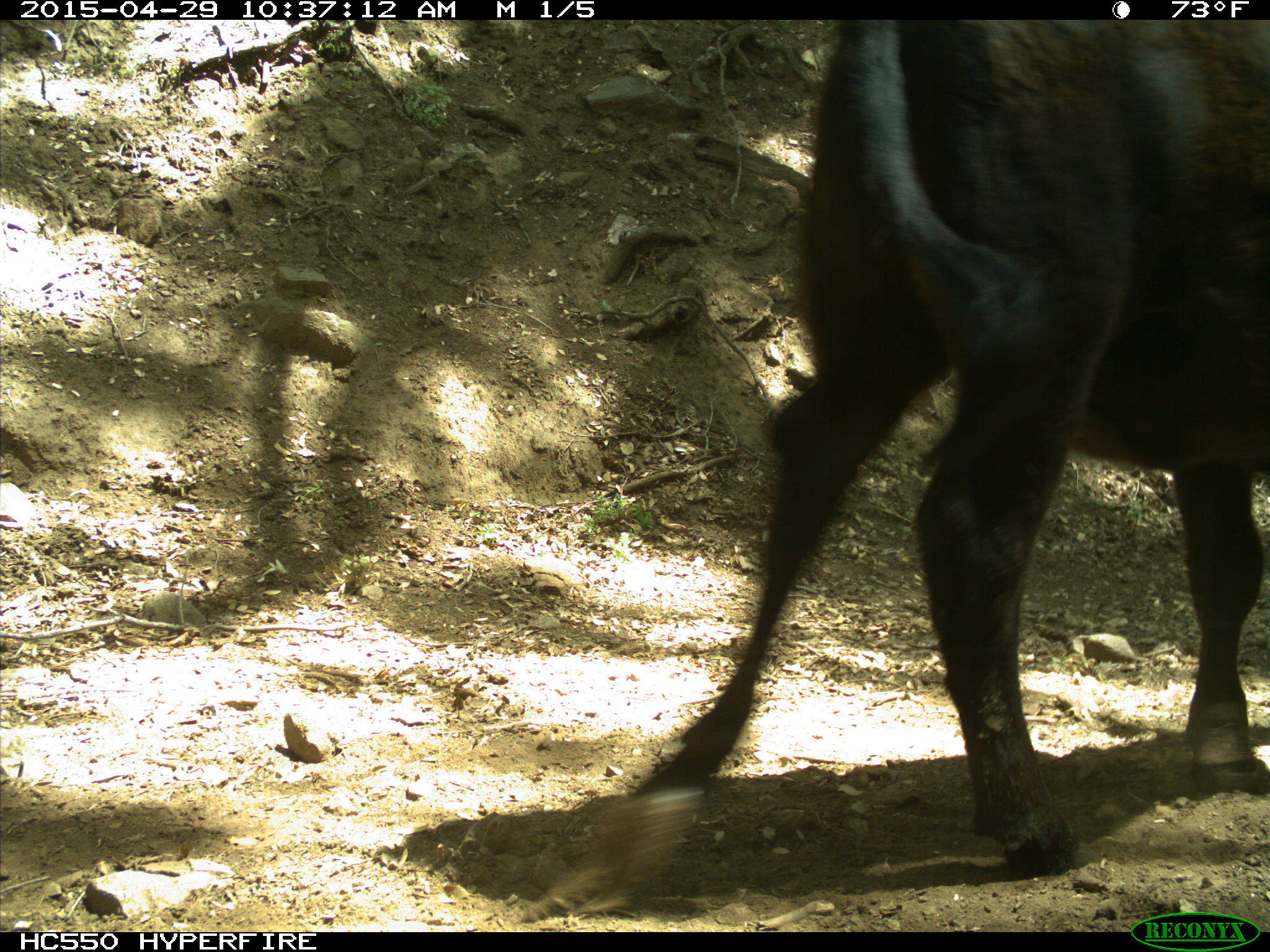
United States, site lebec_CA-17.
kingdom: Animalia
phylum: Chordata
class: Mammalia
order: Artiodactyla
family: Bovidae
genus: Bos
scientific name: Bos taurus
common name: domestic cow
Bos taurus (domestic cow).